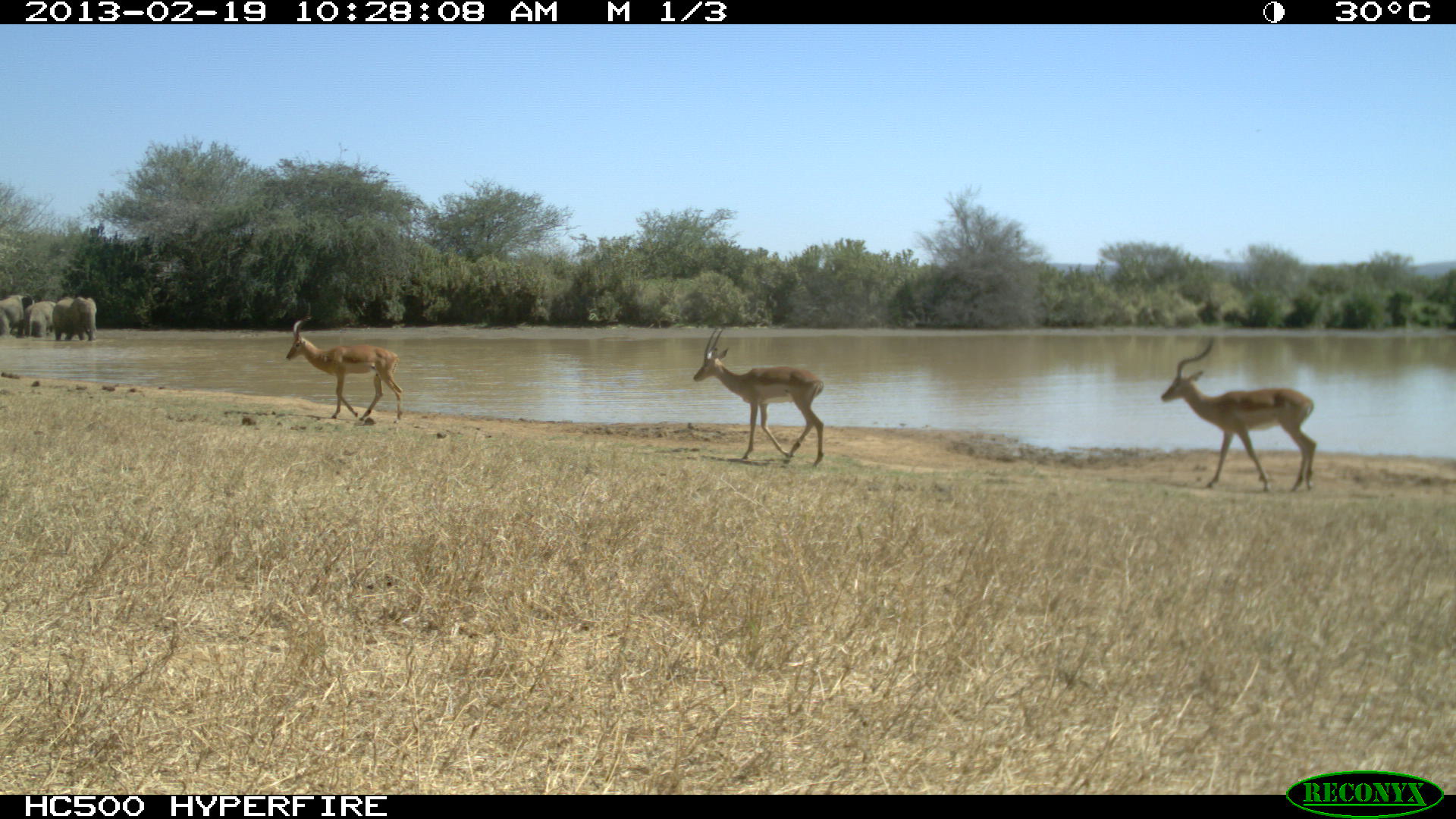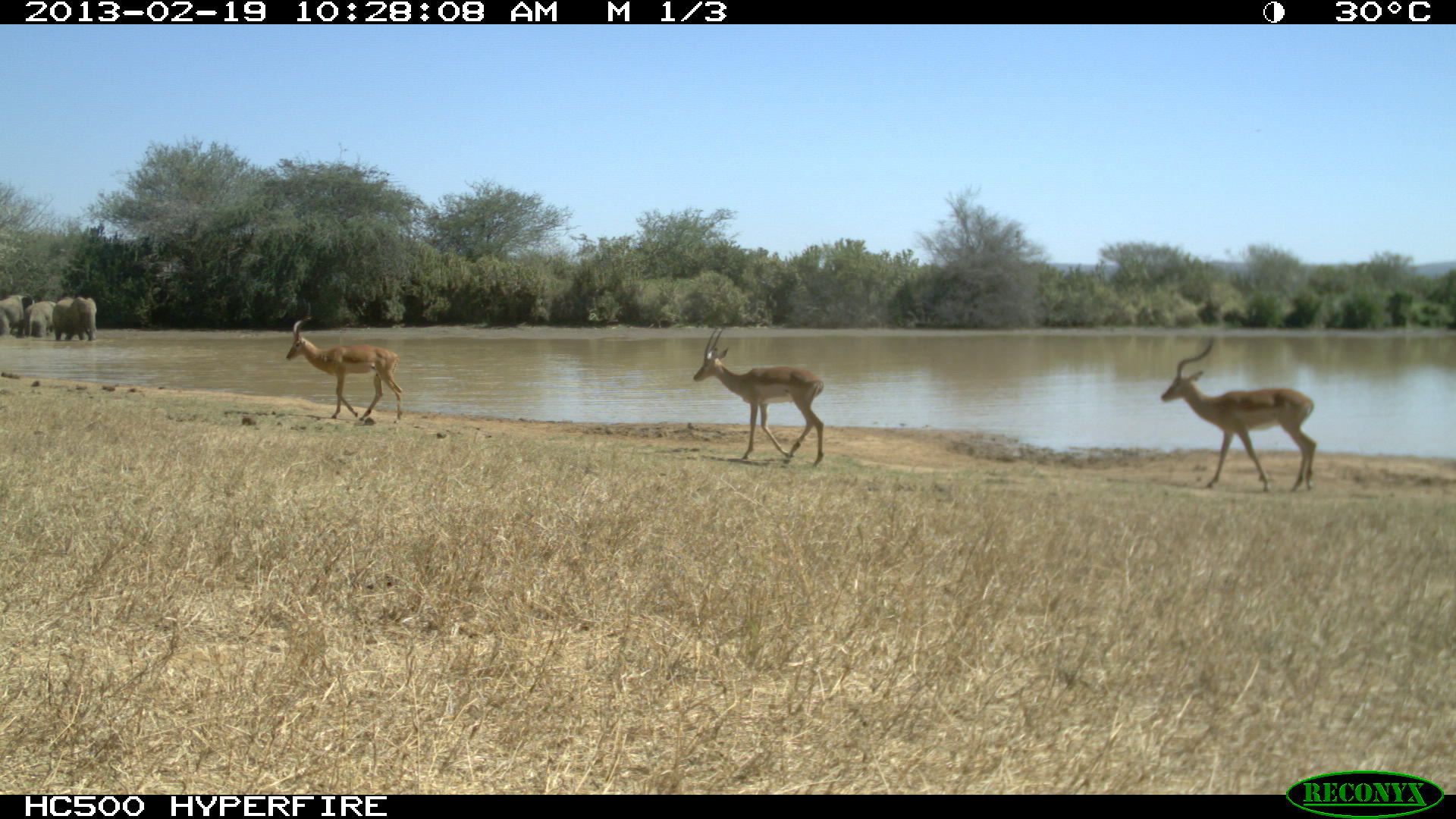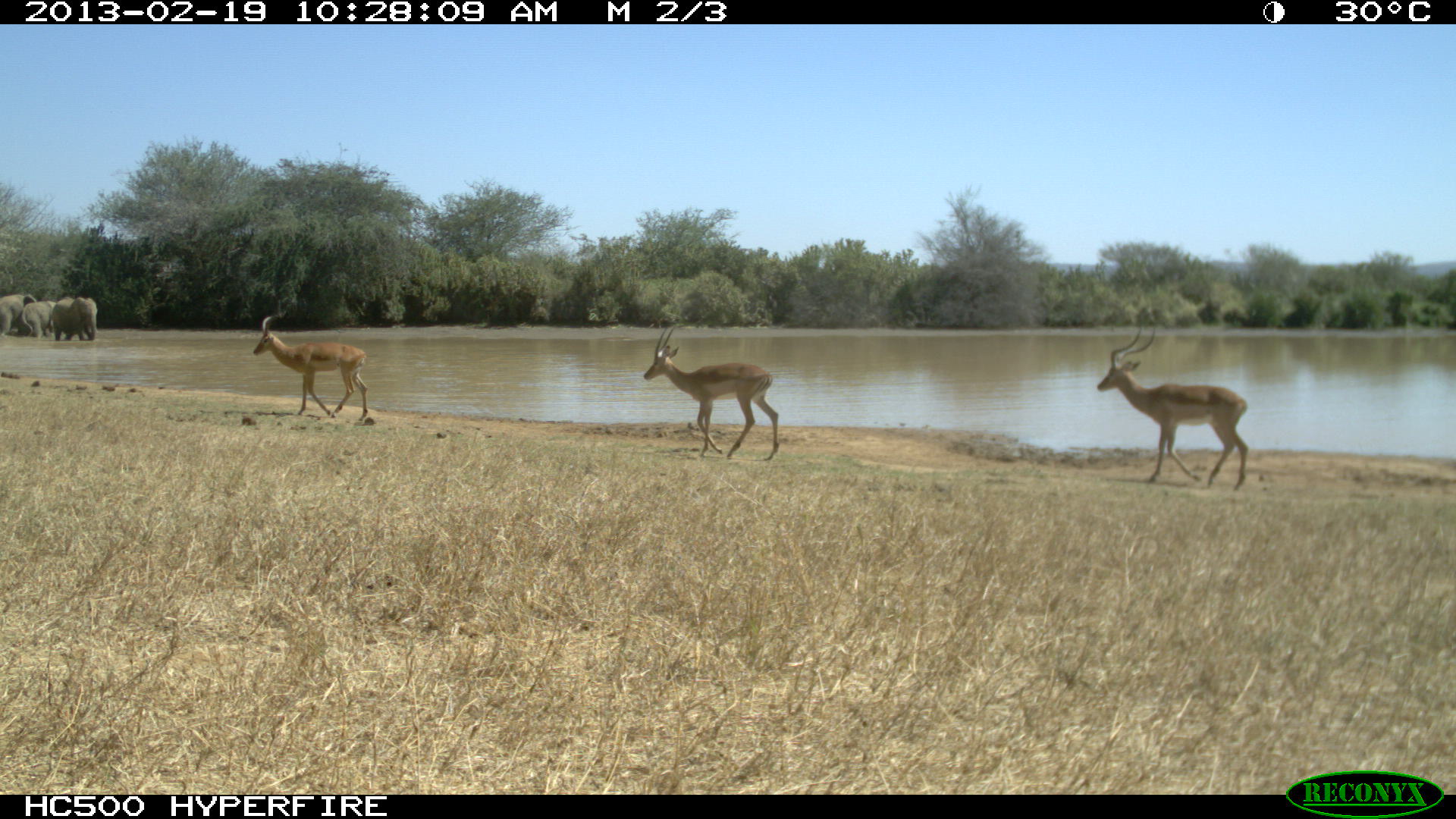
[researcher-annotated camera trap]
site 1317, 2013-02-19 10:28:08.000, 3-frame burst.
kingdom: Animalia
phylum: Chordata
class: Mammalia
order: Proboscidea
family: Elephantidae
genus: Loxodonta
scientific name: Loxodonta africana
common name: african bush elephant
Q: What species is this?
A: Loxodonta africana (african bush elephant).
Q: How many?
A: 3.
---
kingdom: Animalia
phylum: Chordata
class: Mammalia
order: Artiodactyla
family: Bovidae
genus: Aepyceros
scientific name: Aepyceros melampus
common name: impala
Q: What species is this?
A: Aepyceros melampus (impala).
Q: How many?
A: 3.